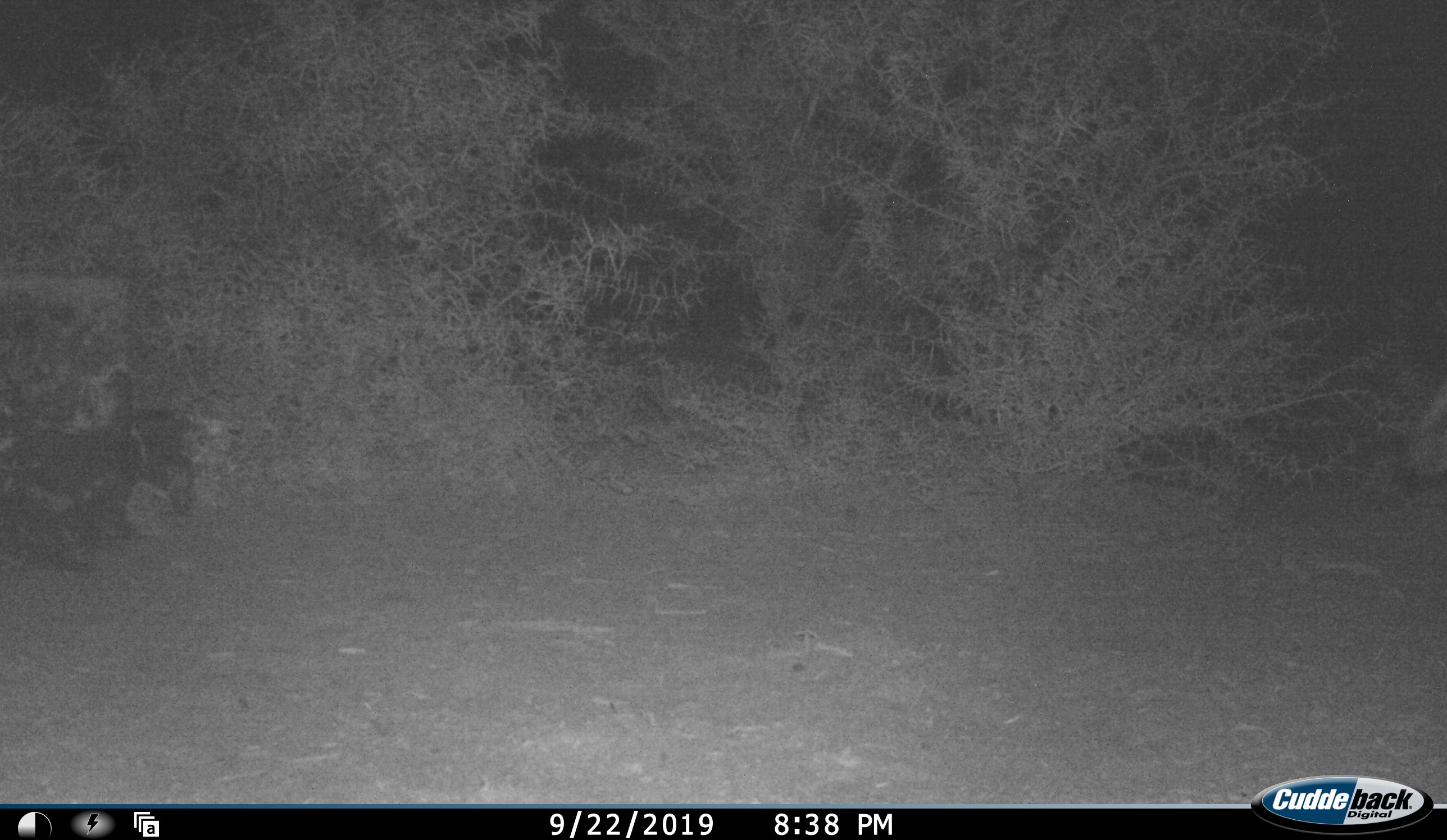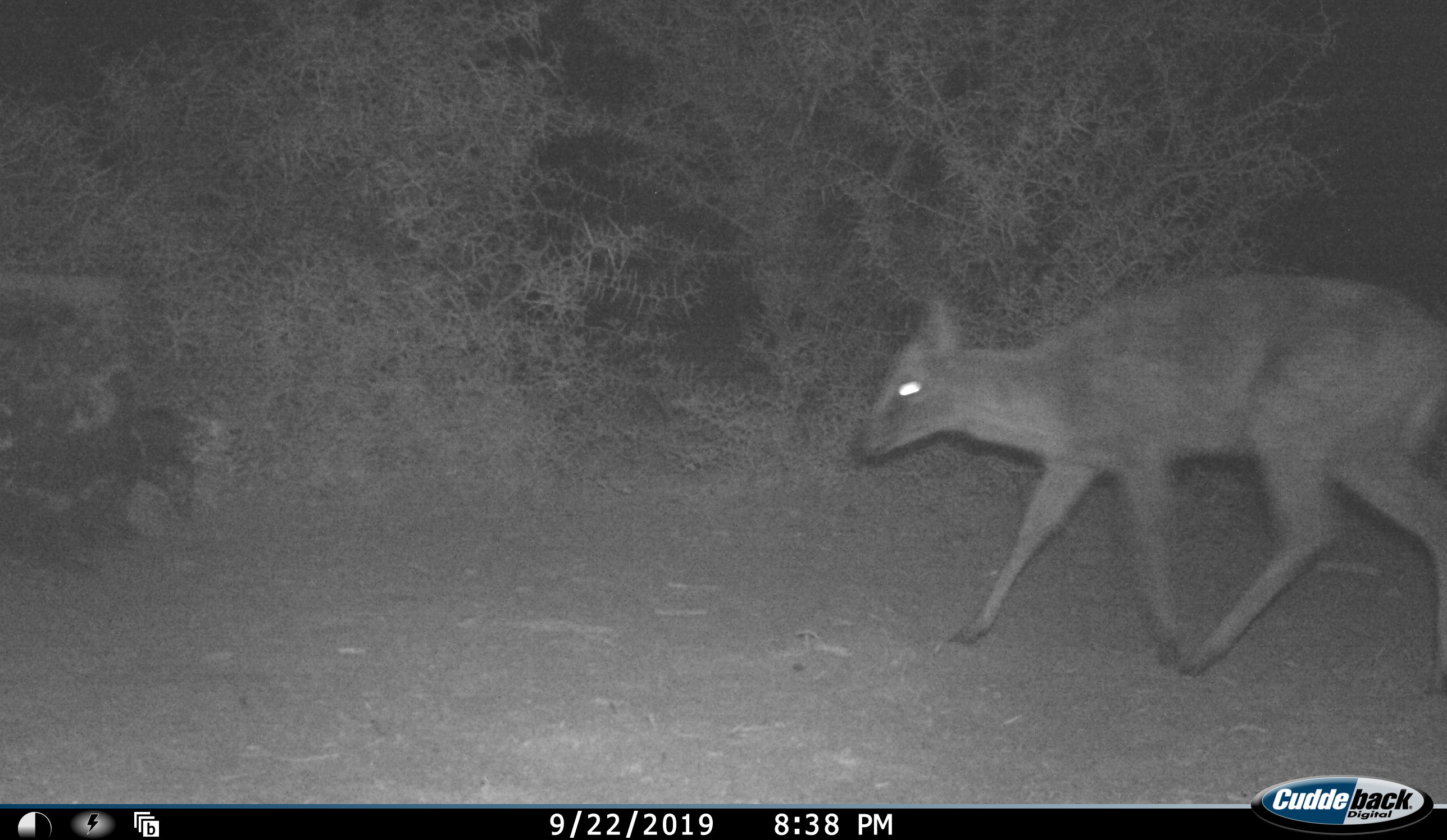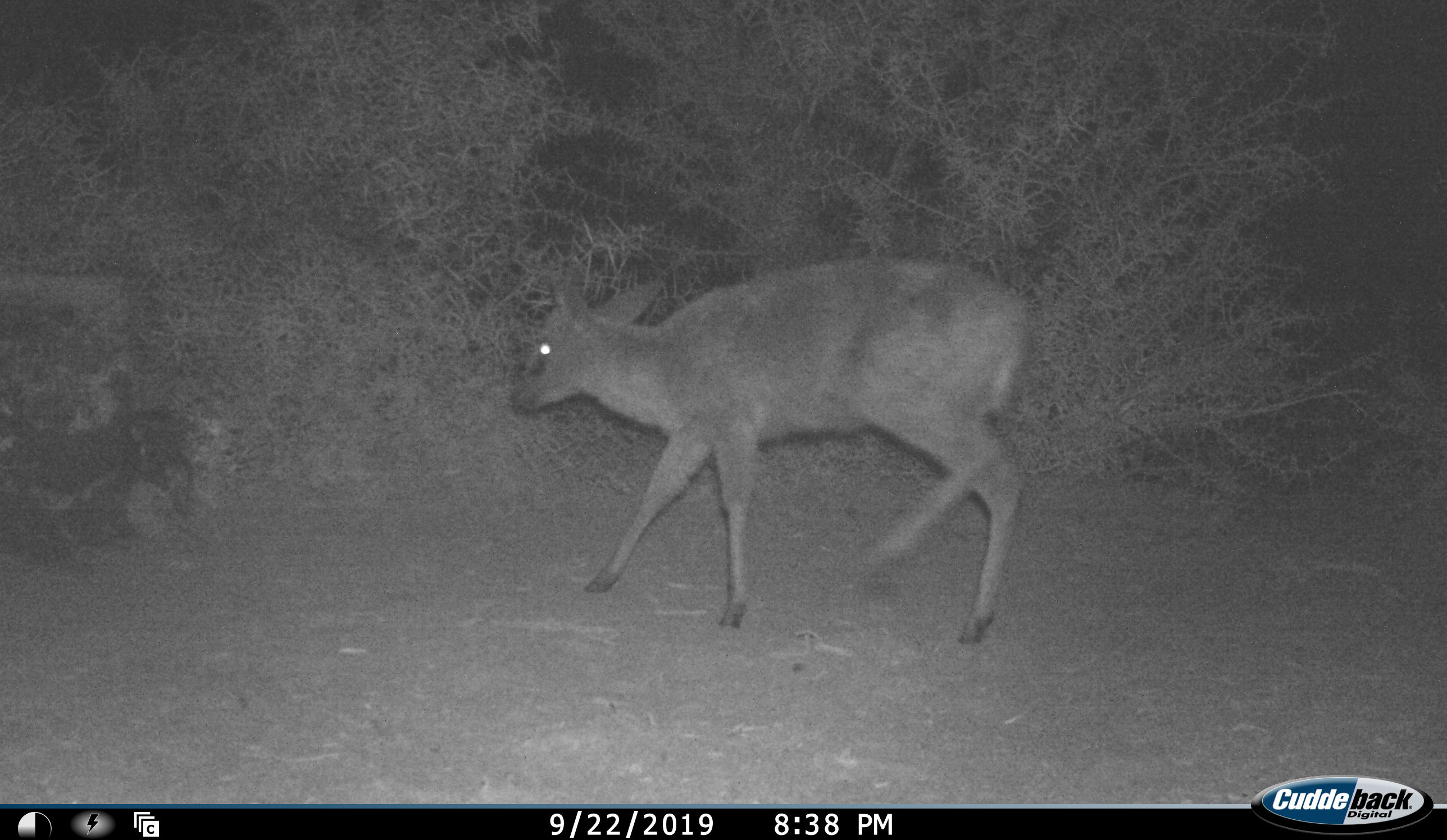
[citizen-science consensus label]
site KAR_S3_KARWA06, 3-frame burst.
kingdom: Animalia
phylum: Chordata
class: Mammalia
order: Artiodactyla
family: Bovidae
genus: Sylvicapra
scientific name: Sylvicapra grimmia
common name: common duiker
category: duikercommongrey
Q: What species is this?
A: Duikercommongrey (common duiker) (Sylvicapra grimmia).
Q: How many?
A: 1.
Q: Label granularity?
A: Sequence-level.